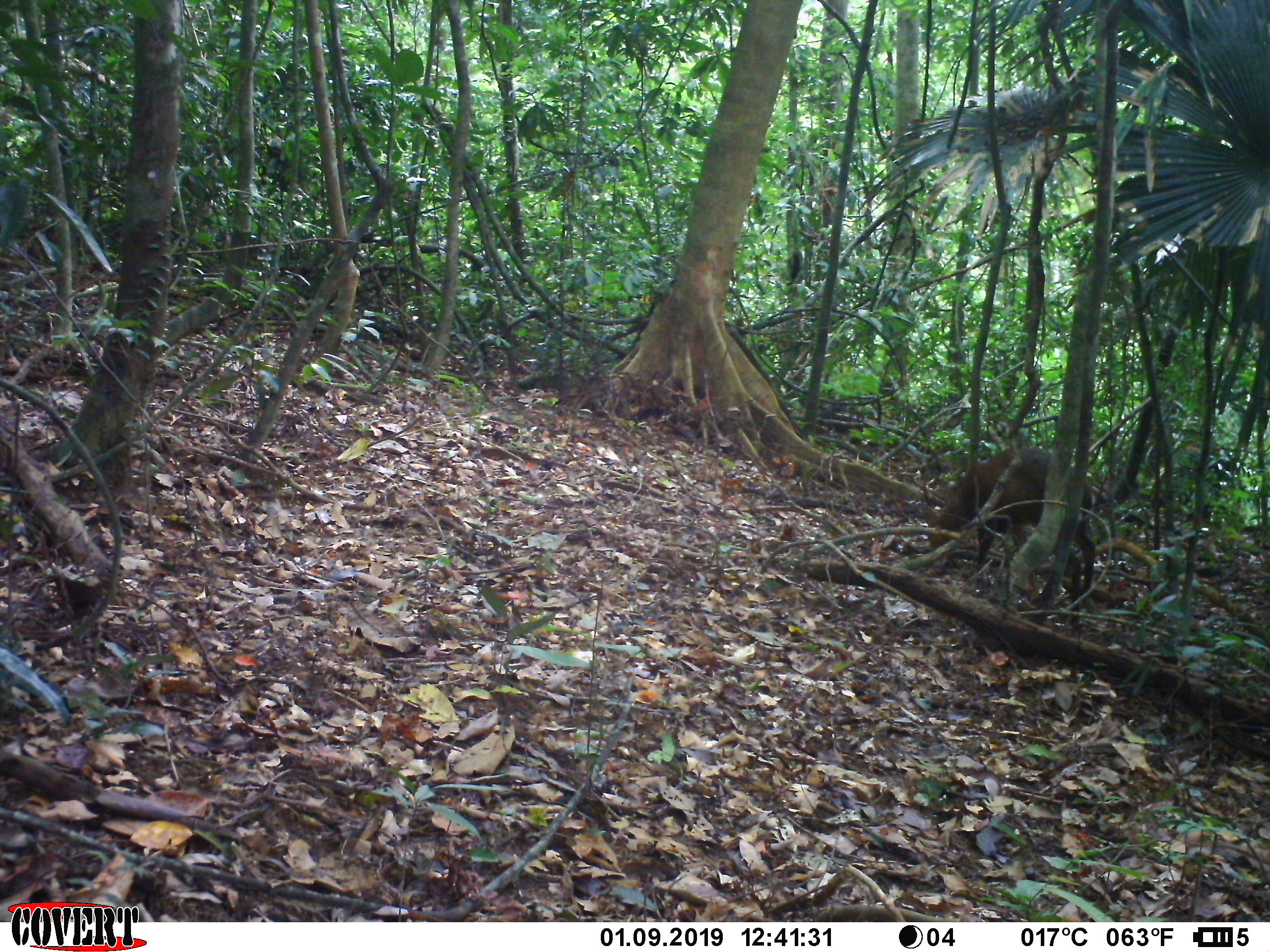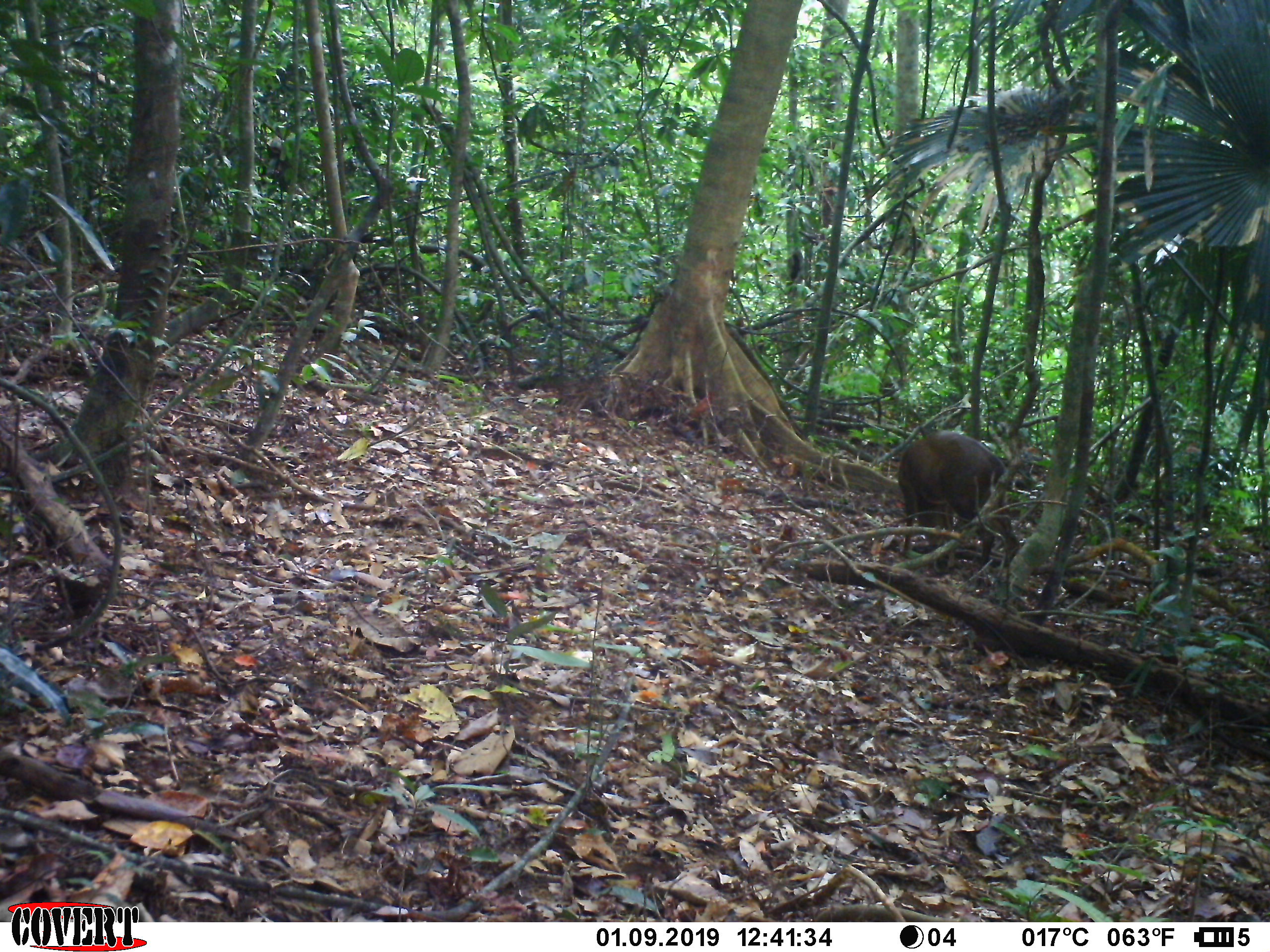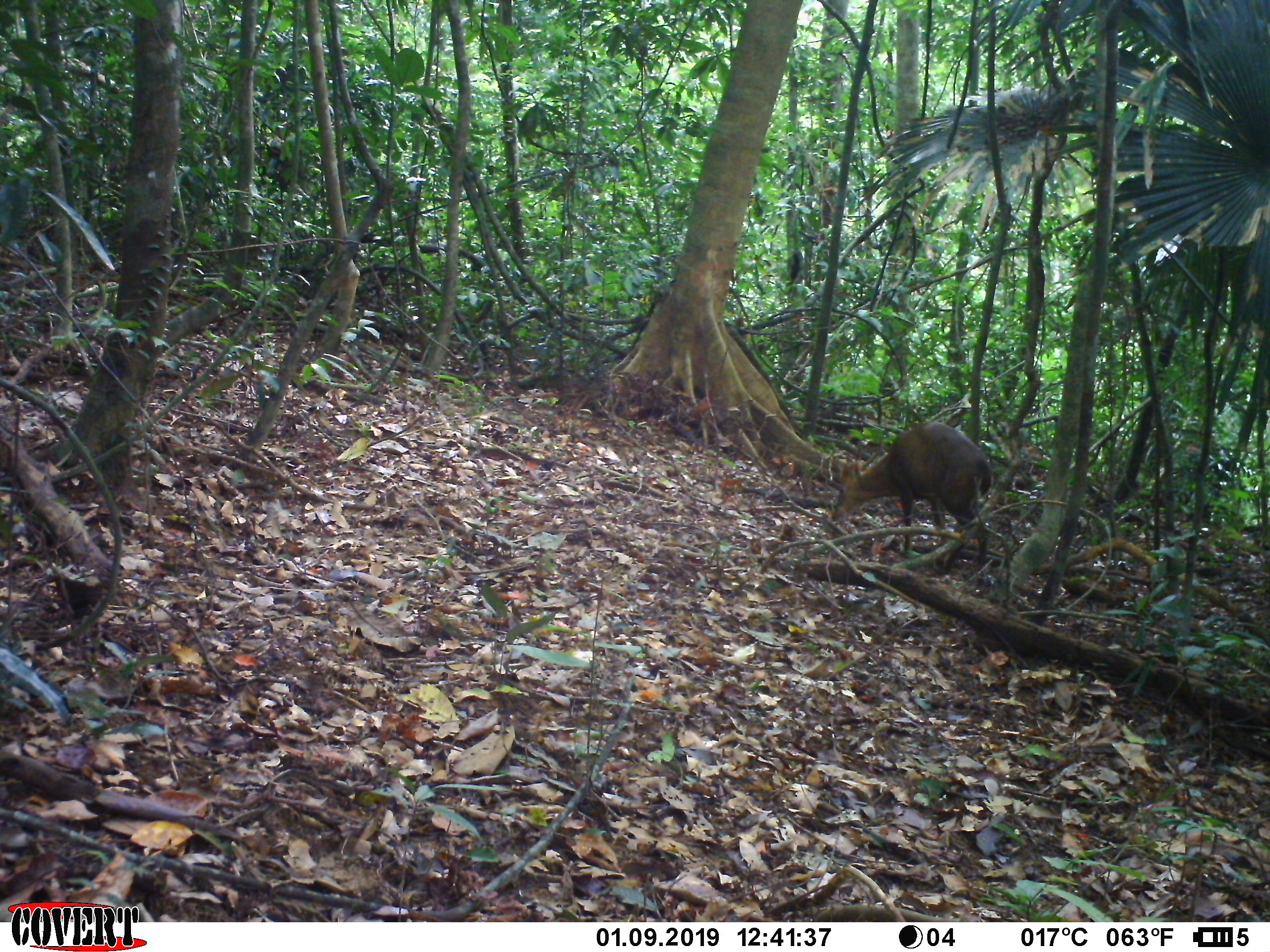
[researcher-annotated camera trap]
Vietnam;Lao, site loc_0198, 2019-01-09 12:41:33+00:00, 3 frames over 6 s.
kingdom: Animalia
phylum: Chordata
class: Mammalia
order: Artiodactyla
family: Cervidae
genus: Muntiacus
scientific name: Muntiacus vuquangensis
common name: large-antlered muntjac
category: large antlered muntjac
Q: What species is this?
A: Large antlered muntjac (large-antlered muntjac) (Muntiacus vuquangensis).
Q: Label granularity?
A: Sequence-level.